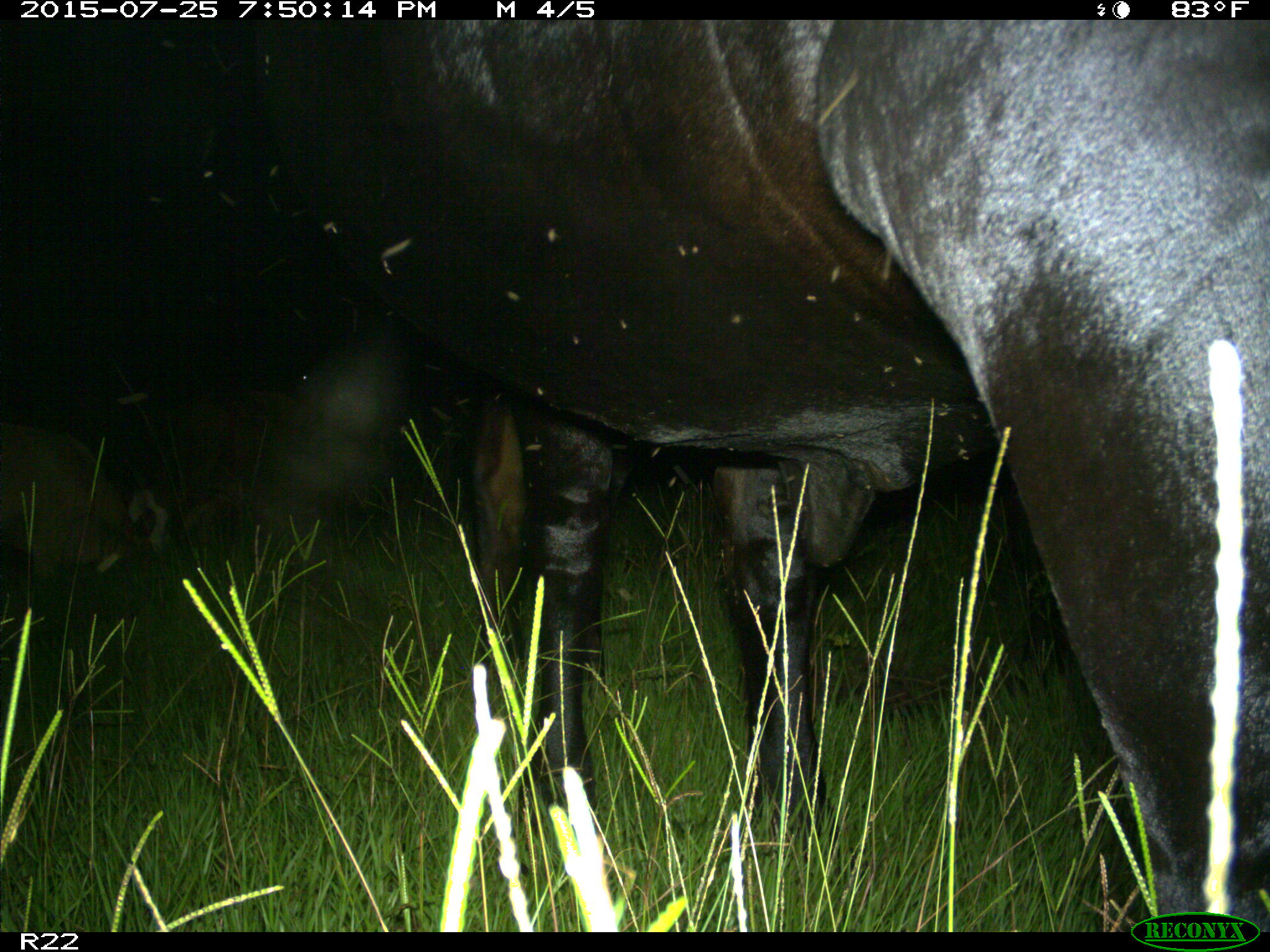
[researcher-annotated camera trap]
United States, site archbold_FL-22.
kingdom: Animalia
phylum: Chordata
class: Mammalia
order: Artiodactyla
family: Bovidae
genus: Bos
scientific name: Bos taurus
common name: domestic cow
Bos taurus (domestic cow).